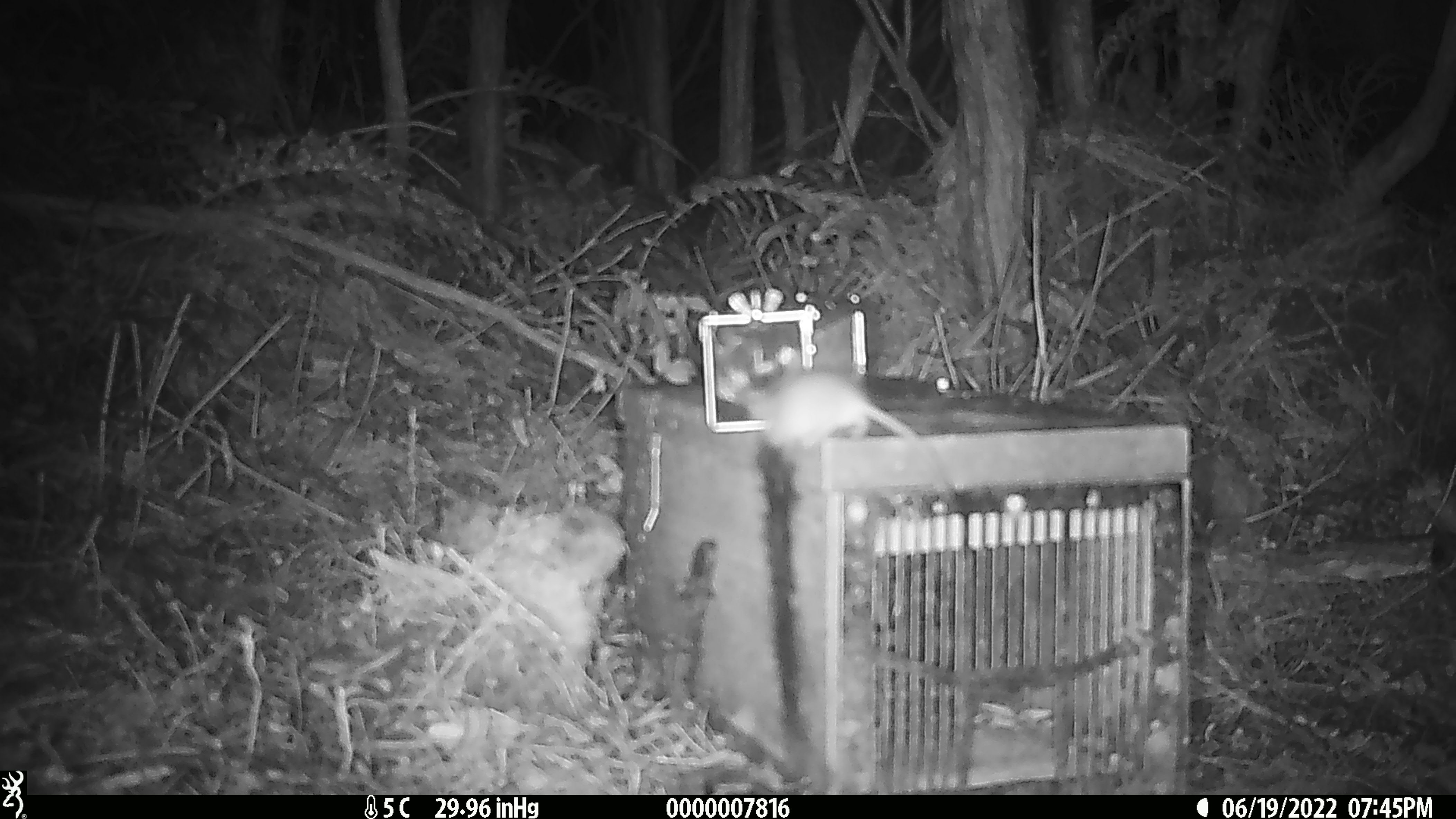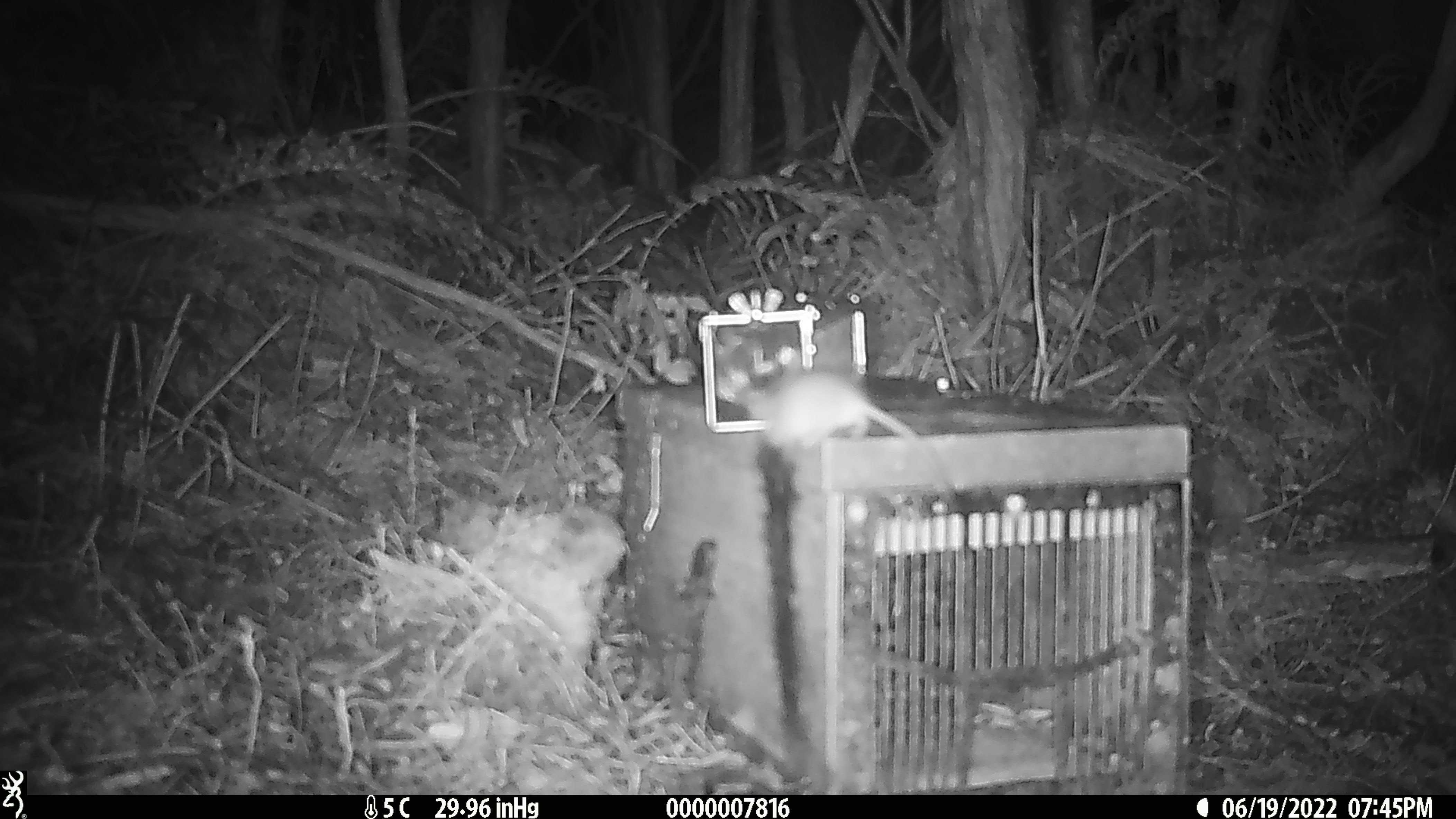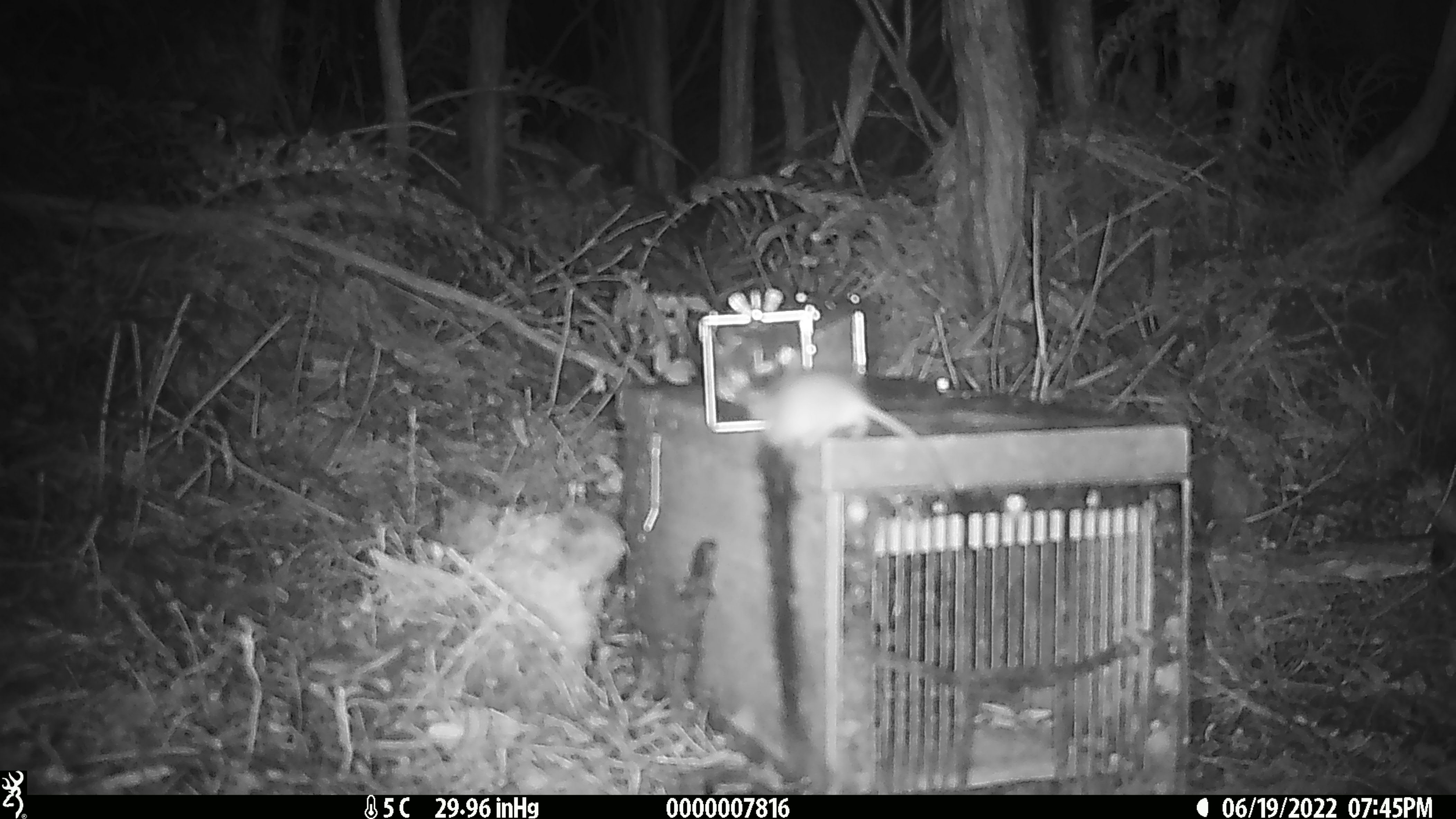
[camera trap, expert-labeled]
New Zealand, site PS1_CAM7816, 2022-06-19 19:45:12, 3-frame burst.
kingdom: Animalia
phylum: Chordata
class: Mammalia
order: Rodentia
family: Muridae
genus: Mus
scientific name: Mus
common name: mouse